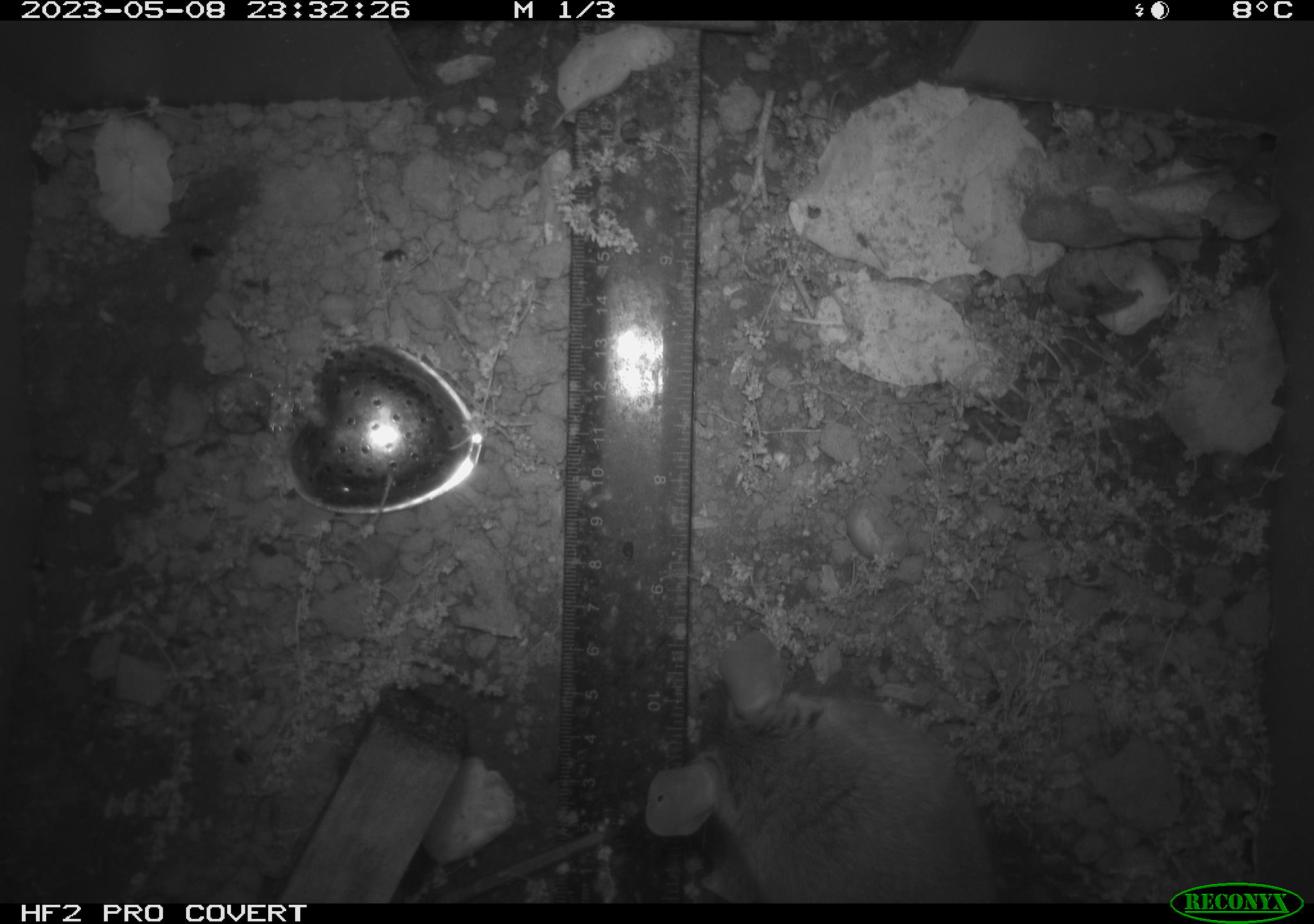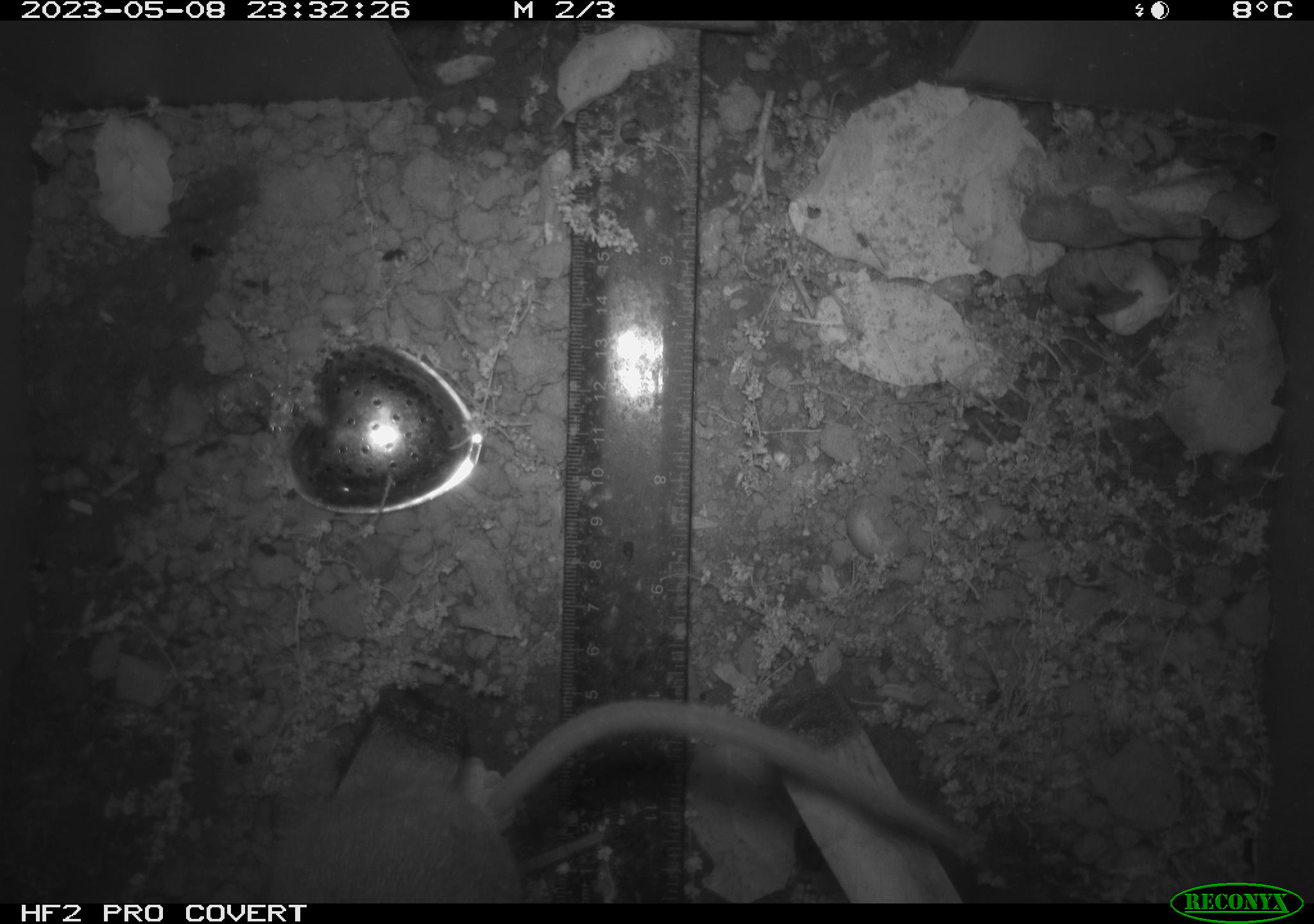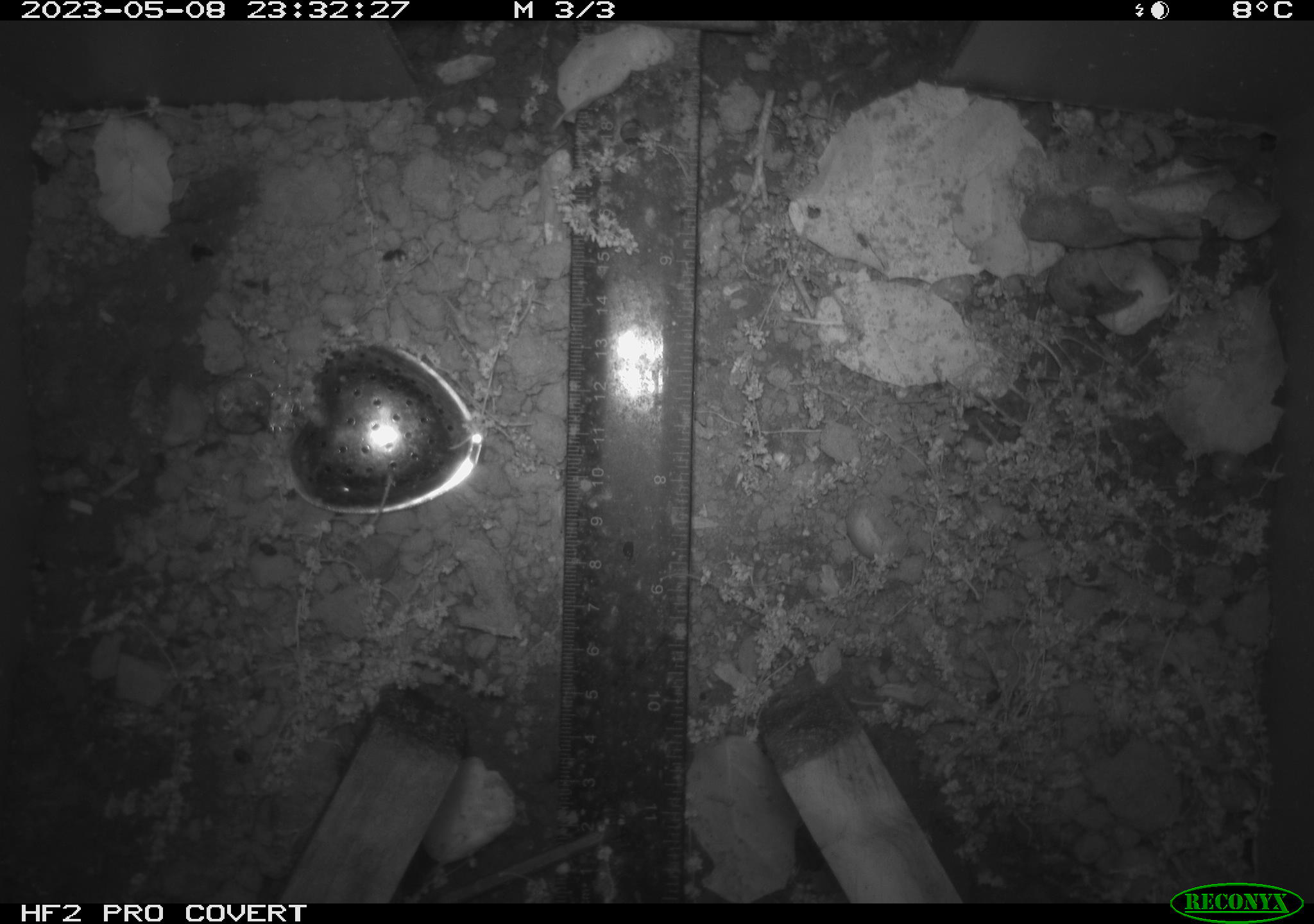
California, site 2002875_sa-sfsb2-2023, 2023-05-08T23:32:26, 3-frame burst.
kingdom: Animalia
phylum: Chordata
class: Mammalia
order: Rodentia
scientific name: Rodentia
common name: mouse species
Mouse species (Rodentia).